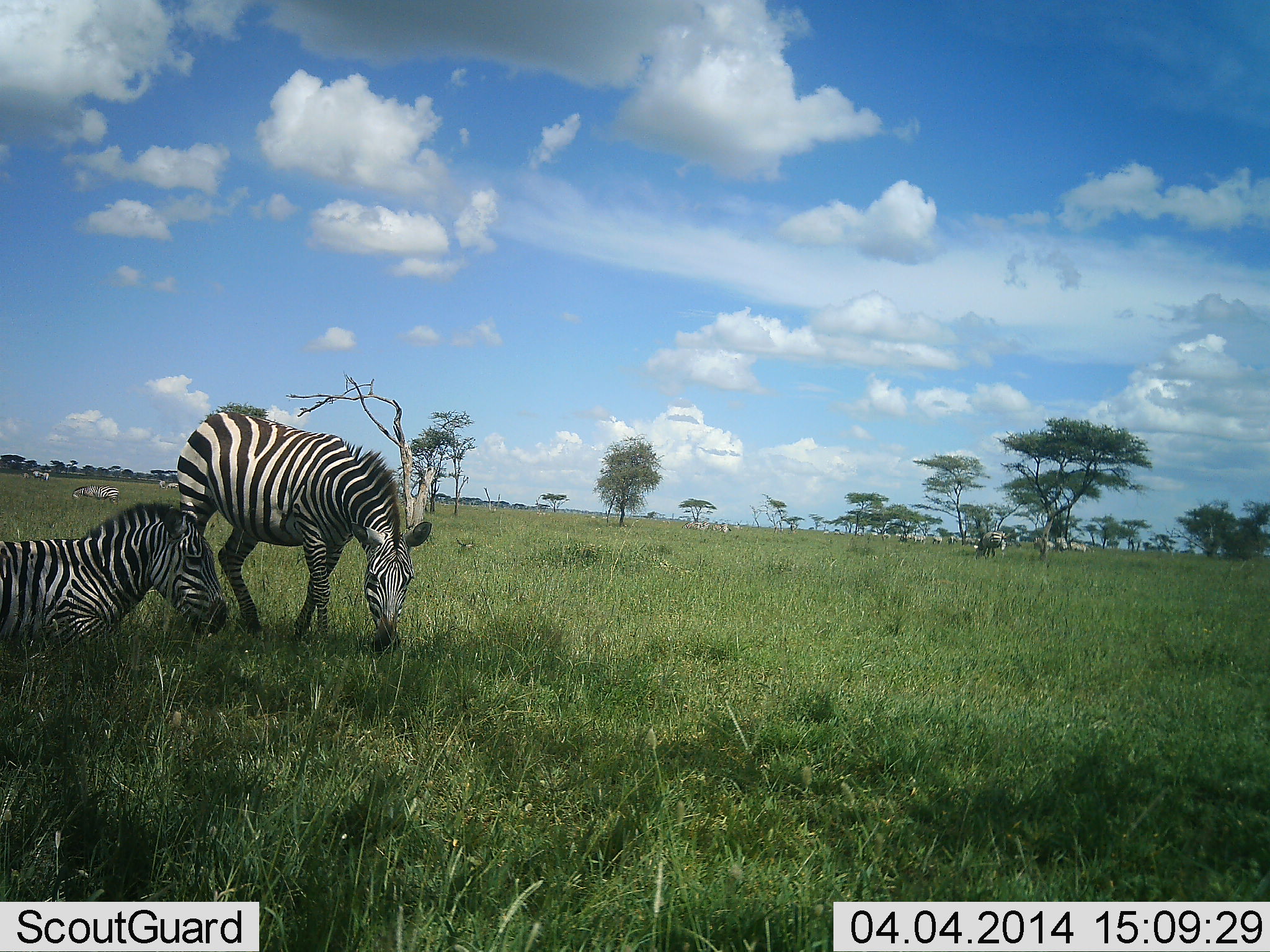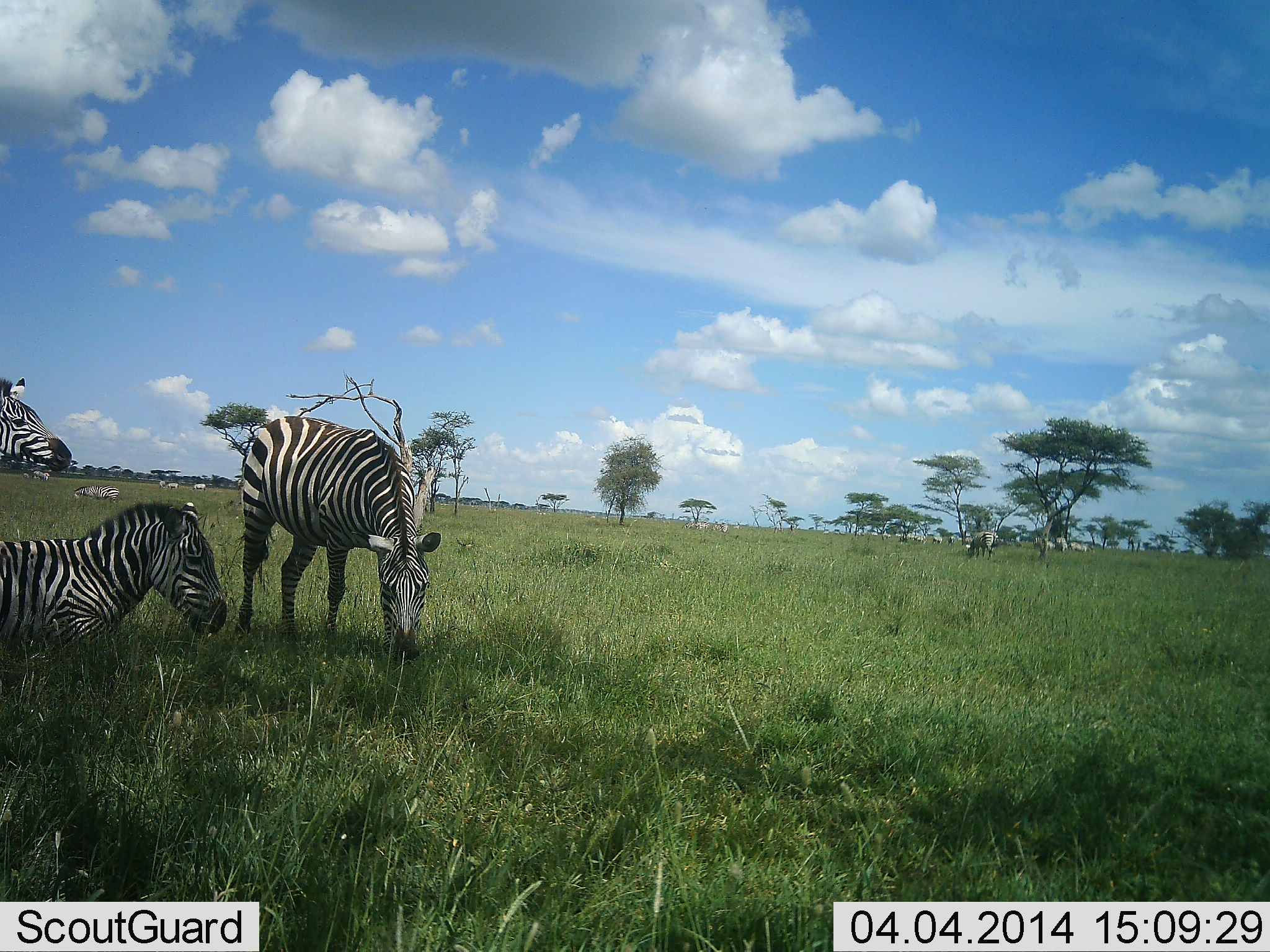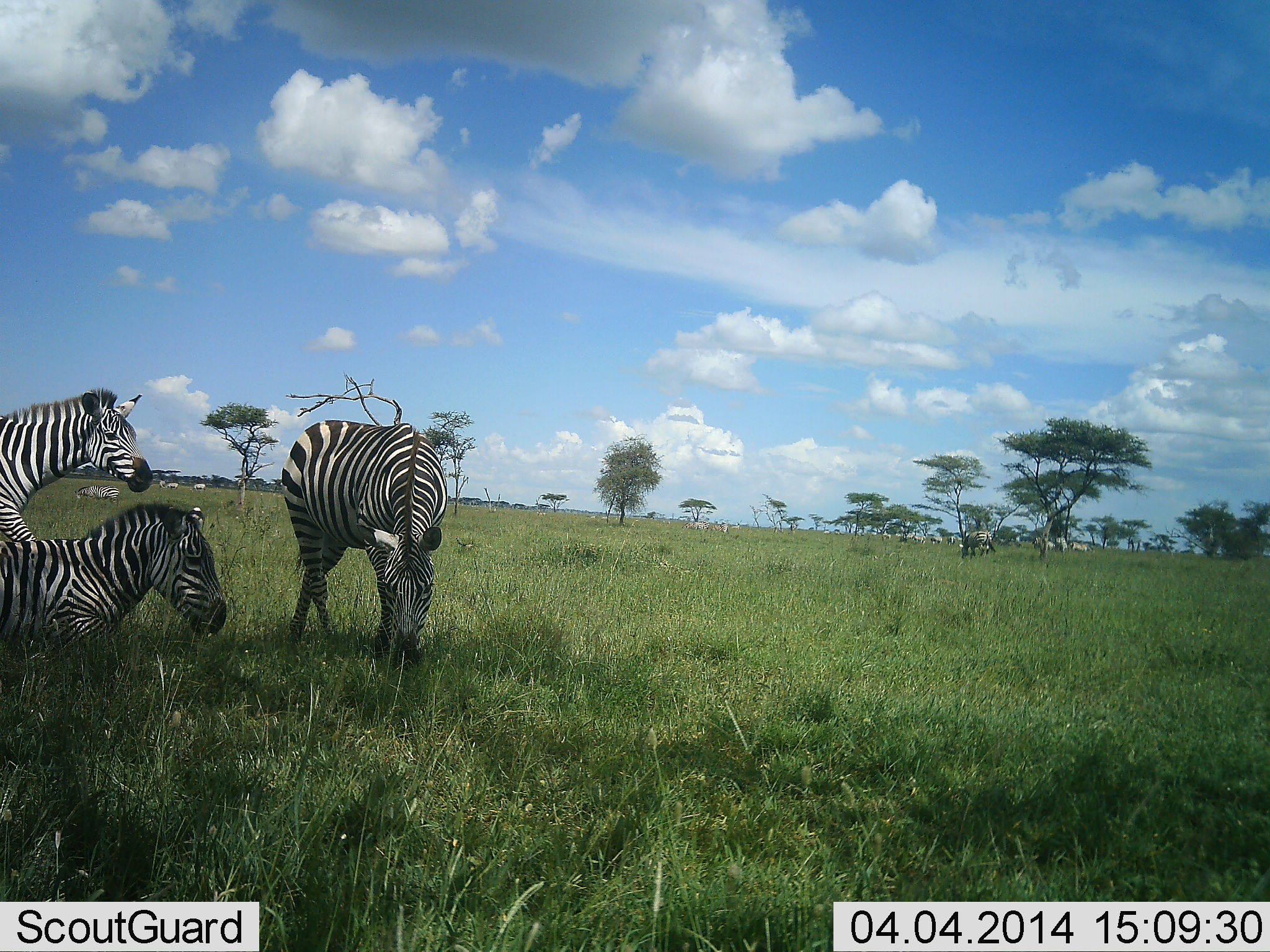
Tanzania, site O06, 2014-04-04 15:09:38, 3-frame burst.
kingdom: Animalia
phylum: Chordata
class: Mammalia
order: Perissodactyla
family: Equidae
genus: Equus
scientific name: Equus quagga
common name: plains zebra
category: zebra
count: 5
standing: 50%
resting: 100%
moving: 60%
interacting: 0%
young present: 0%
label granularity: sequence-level